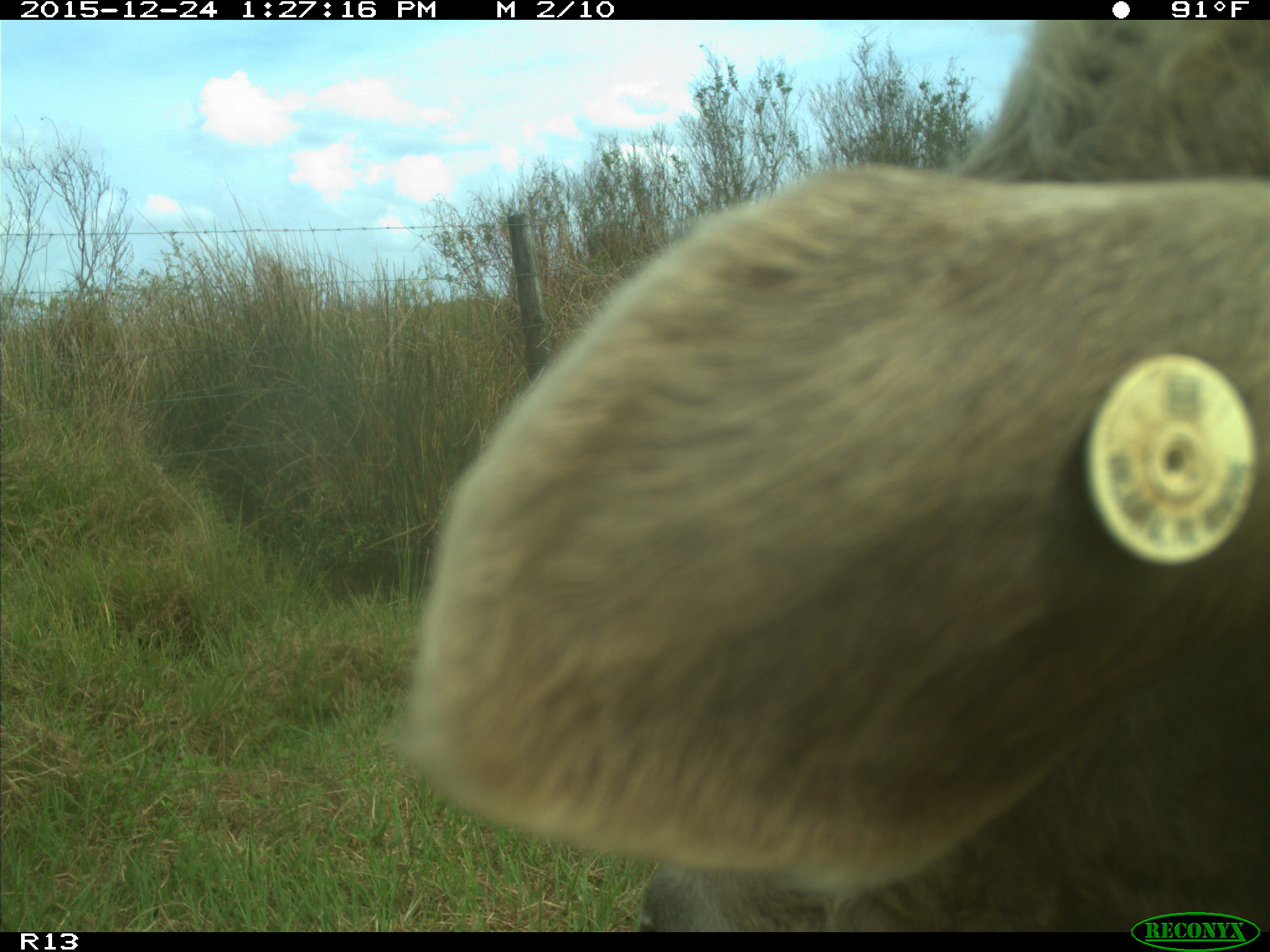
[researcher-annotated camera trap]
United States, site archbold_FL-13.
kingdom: Animalia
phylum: Chordata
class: Mammalia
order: Artiodactyla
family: Bovidae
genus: Bos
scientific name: Bos taurus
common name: domestic cow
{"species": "Bos taurus (domestic cow)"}